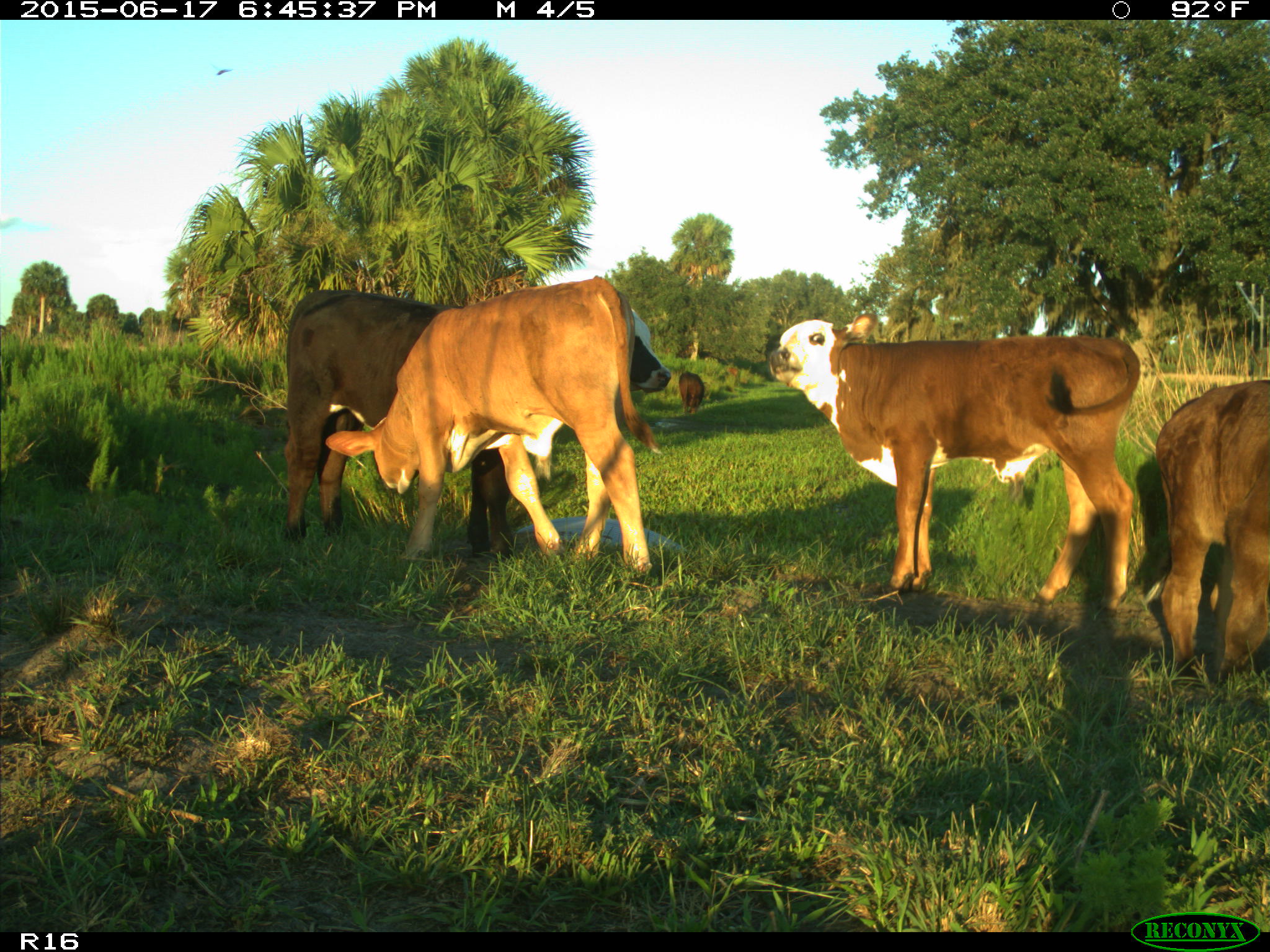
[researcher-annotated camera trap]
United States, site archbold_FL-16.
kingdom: Animalia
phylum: Chordata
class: Mammalia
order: Artiodactyla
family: Bovidae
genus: Bos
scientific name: Bos taurus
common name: domestic cow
Bos taurus (domestic cow).